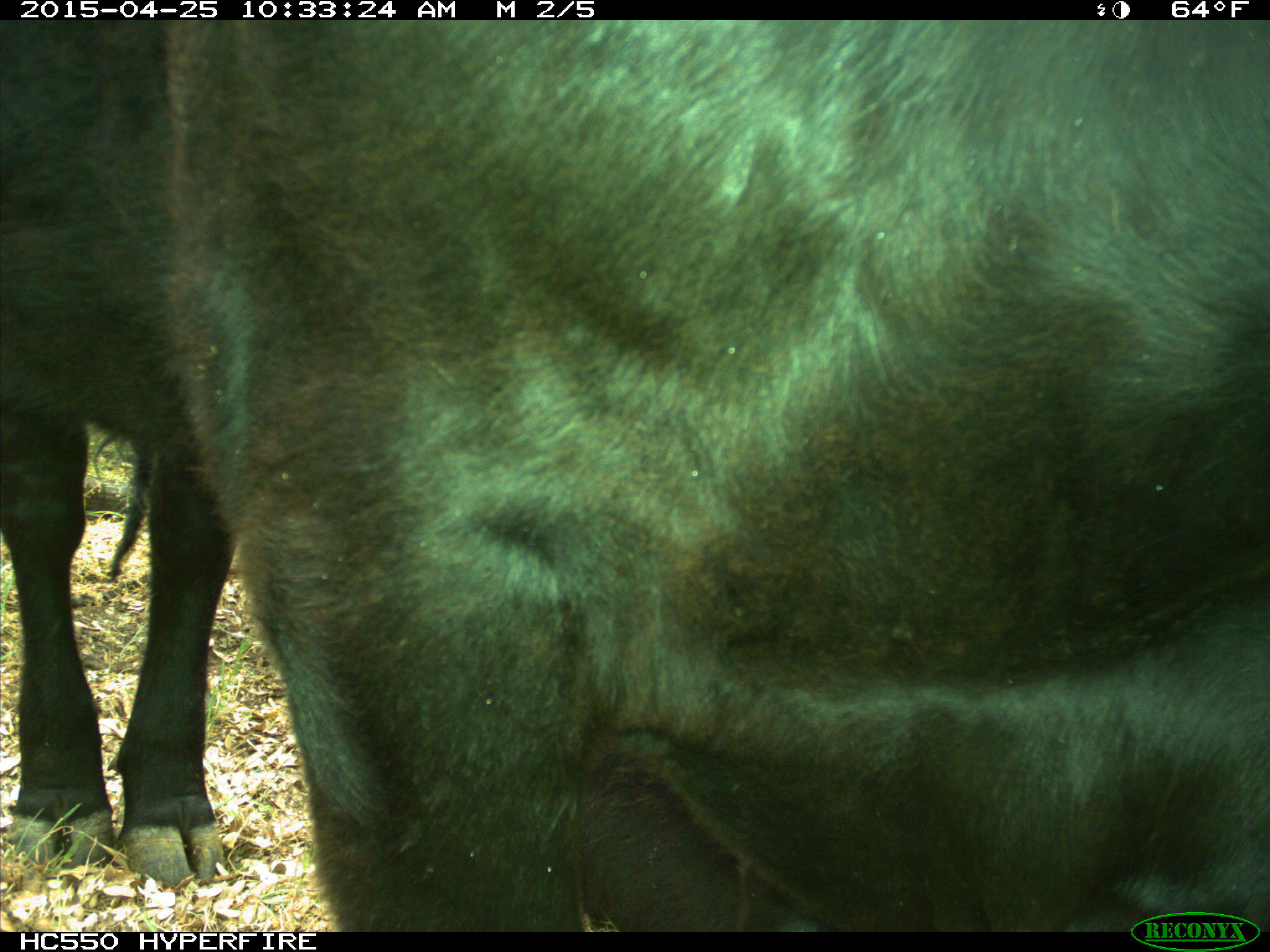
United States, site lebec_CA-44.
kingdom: Animalia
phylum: Chordata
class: Mammalia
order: Artiodactyla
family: Suidae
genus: Sus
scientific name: Sus scrofa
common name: wild boar